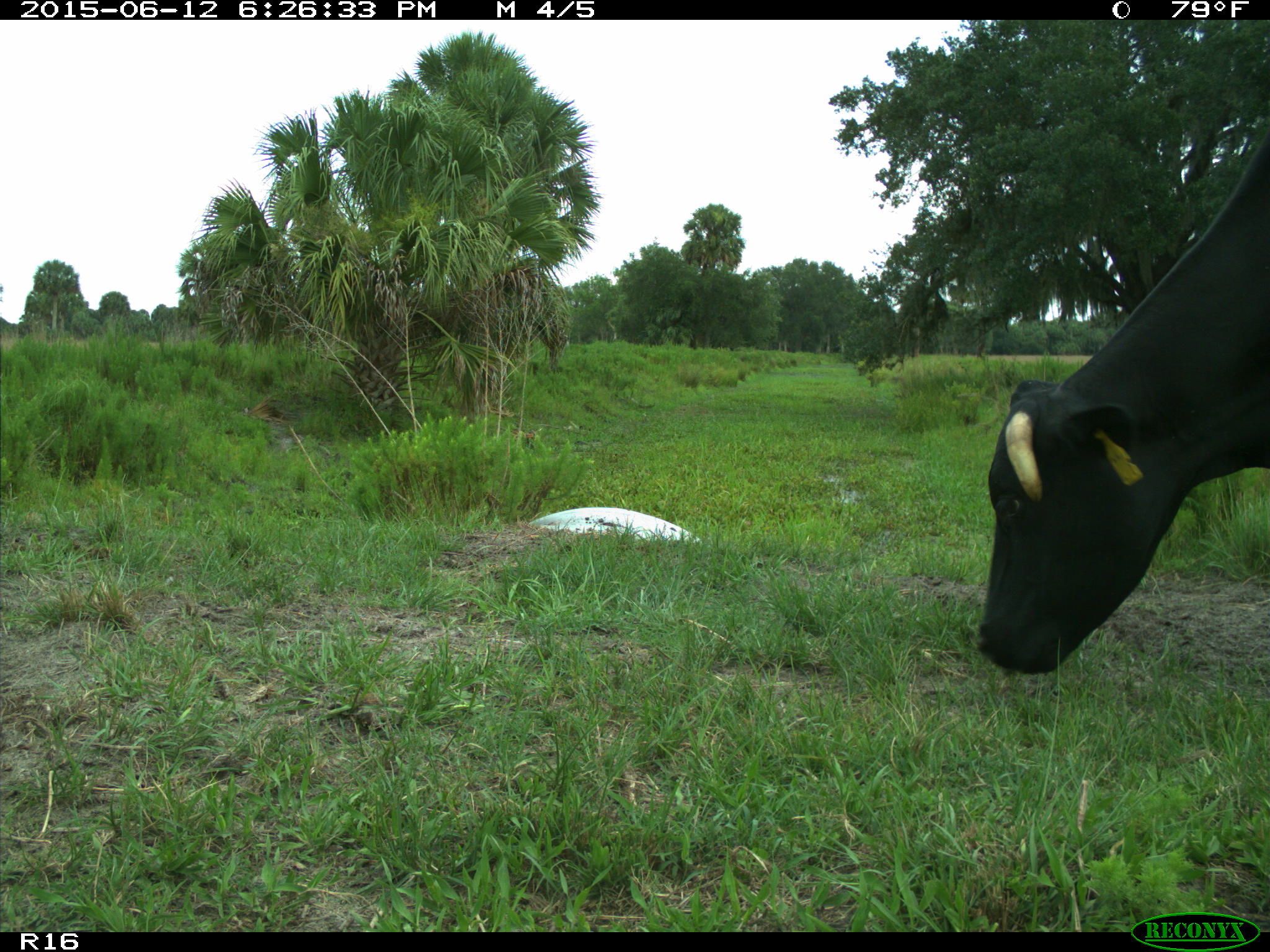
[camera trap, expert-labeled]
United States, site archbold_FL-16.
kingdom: Animalia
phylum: Chordata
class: Mammalia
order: Artiodactyla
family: Bovidae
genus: Bos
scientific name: Bos taurus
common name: domestic cow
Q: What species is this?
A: Bos taurus (domestic cow).